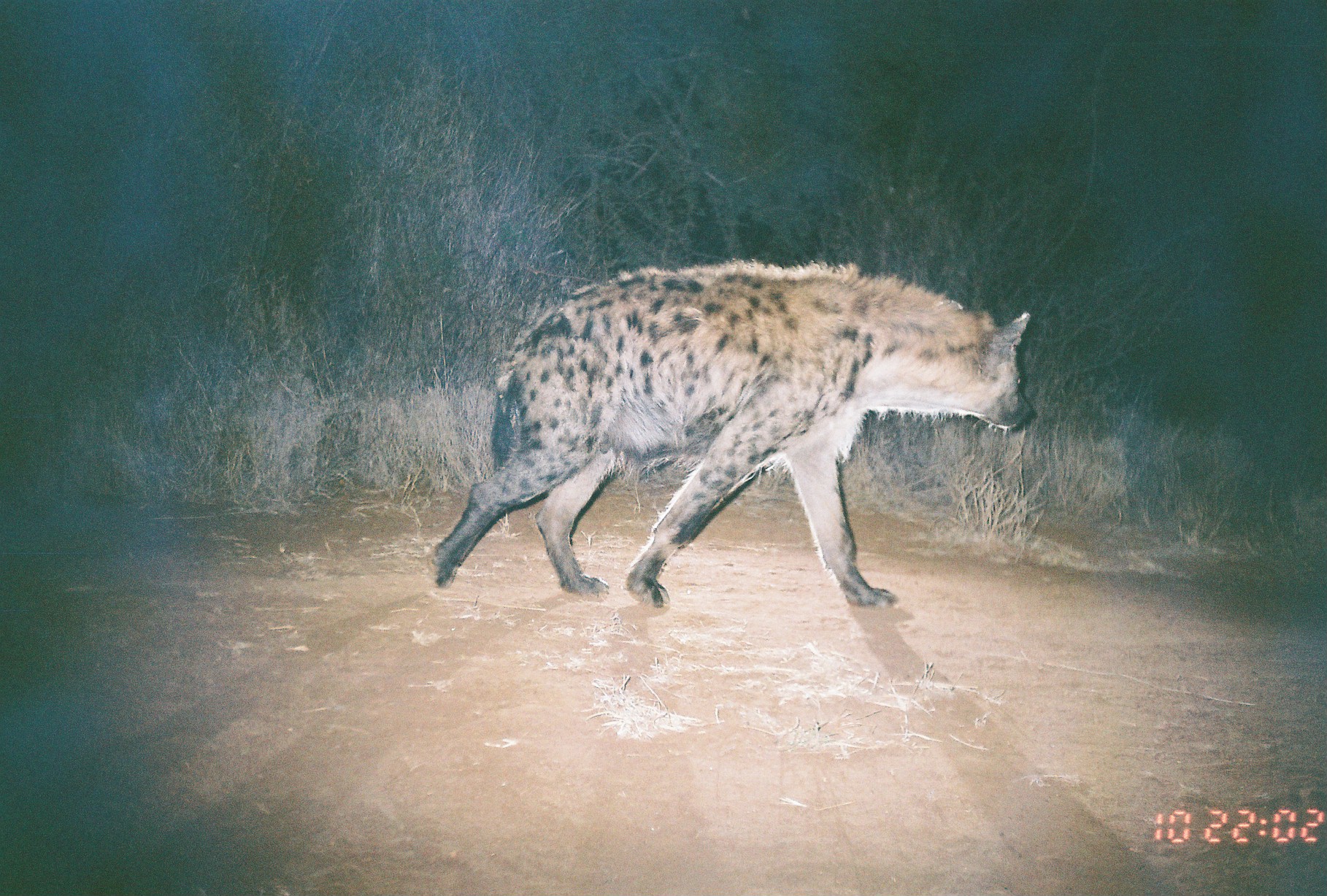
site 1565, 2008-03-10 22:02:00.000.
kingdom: Animalia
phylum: Chordata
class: Mammalia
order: Carnivora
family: Hyaenidae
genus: Crocuta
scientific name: Crocuta crocuta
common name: spotted hyena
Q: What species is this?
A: Crocuta crocuta (spotted hyena).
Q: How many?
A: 1.